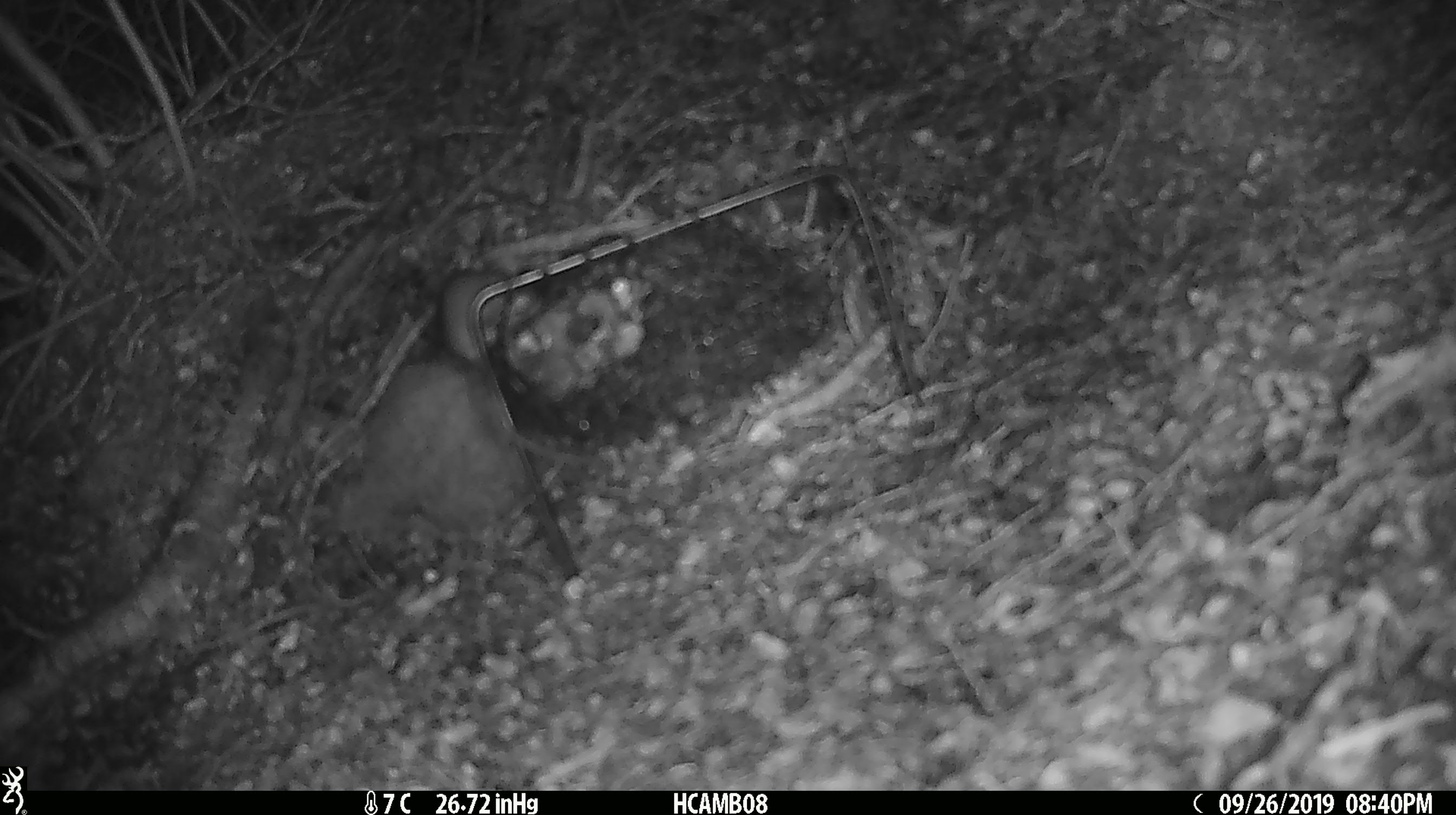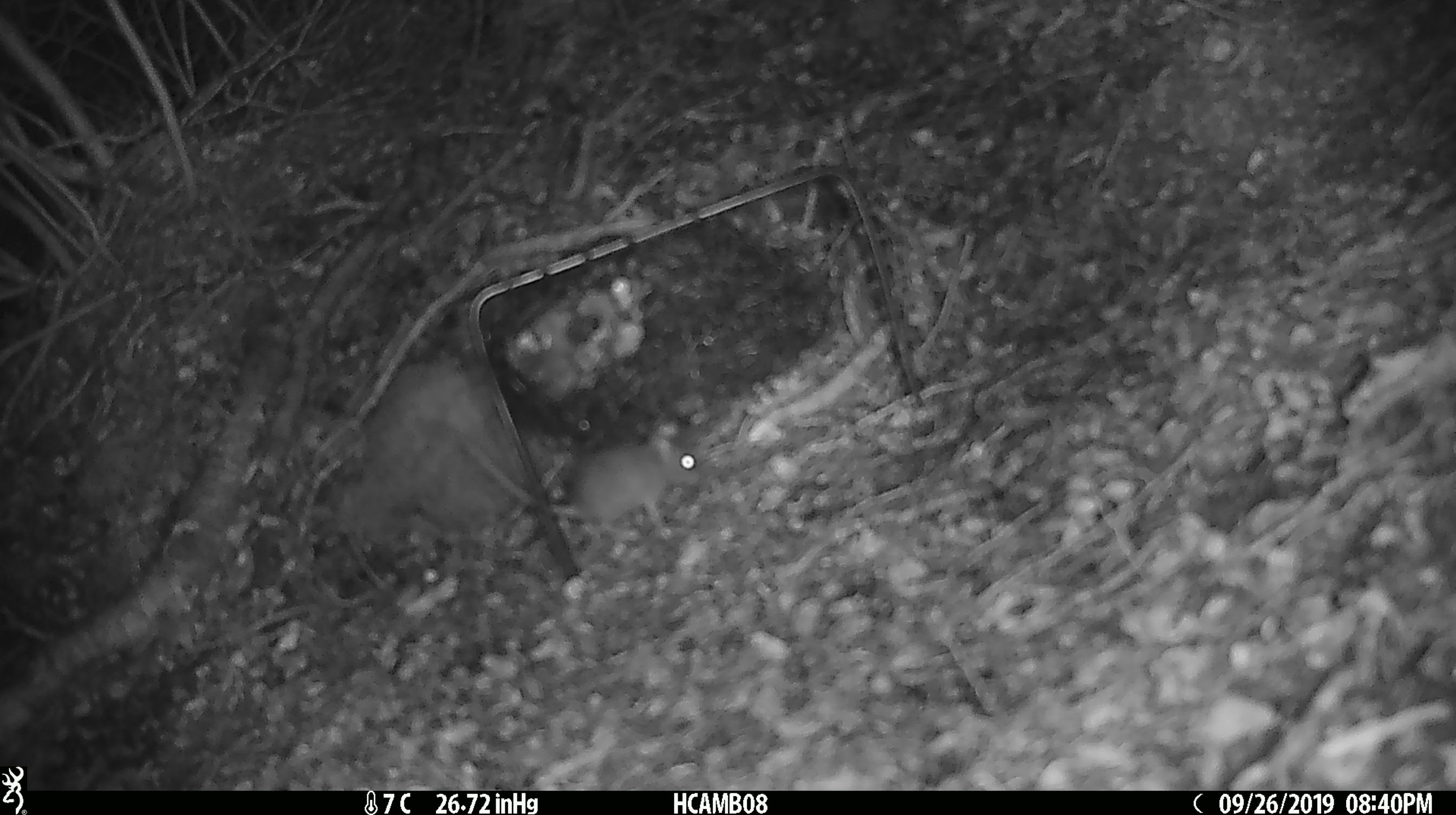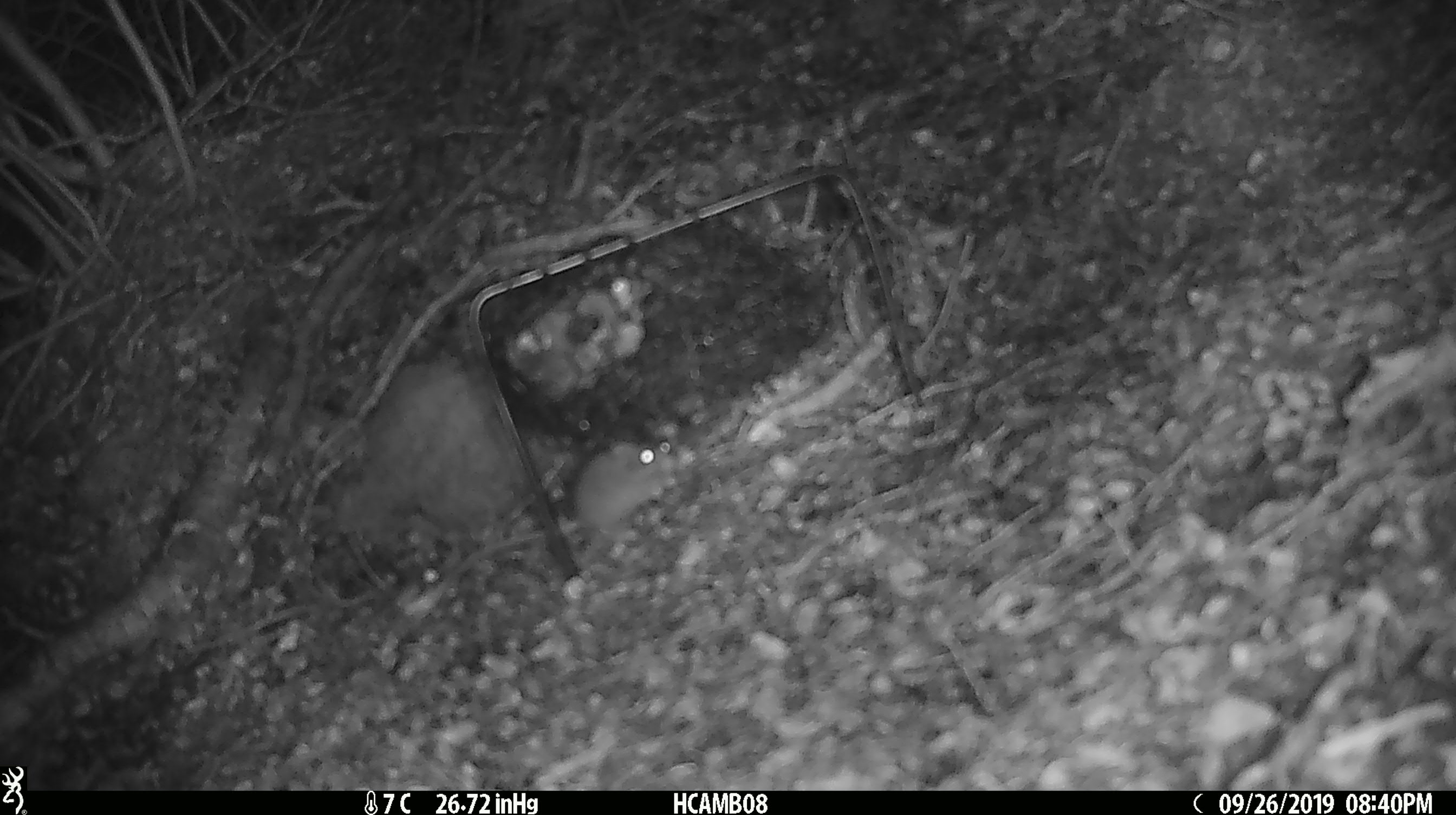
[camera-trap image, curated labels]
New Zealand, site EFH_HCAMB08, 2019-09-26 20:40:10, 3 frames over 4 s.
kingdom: Animalia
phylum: Chordata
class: Mammalia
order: Rodentia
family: Muridae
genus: Mus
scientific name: Mus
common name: mouse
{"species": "mouse (Mus)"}